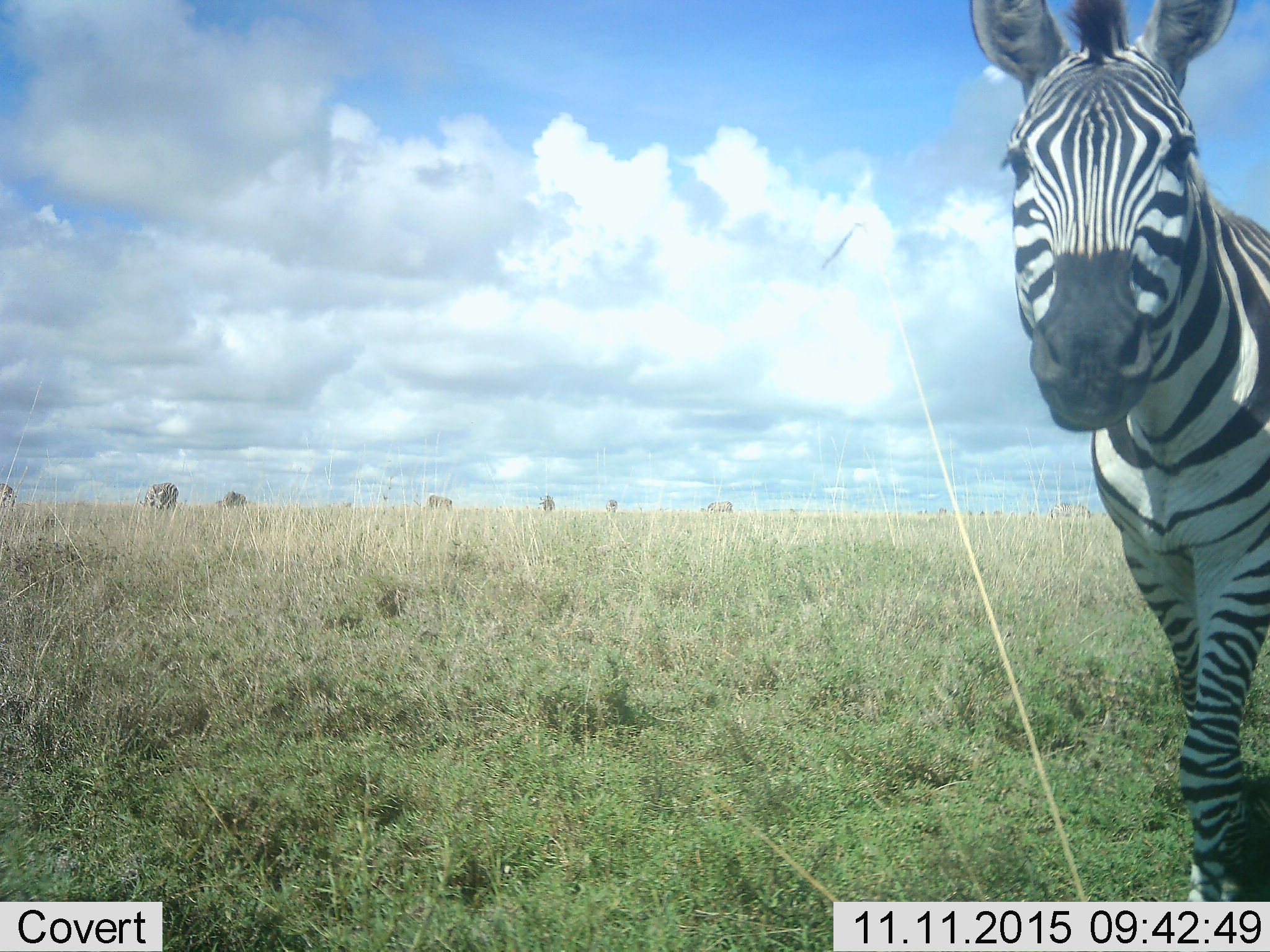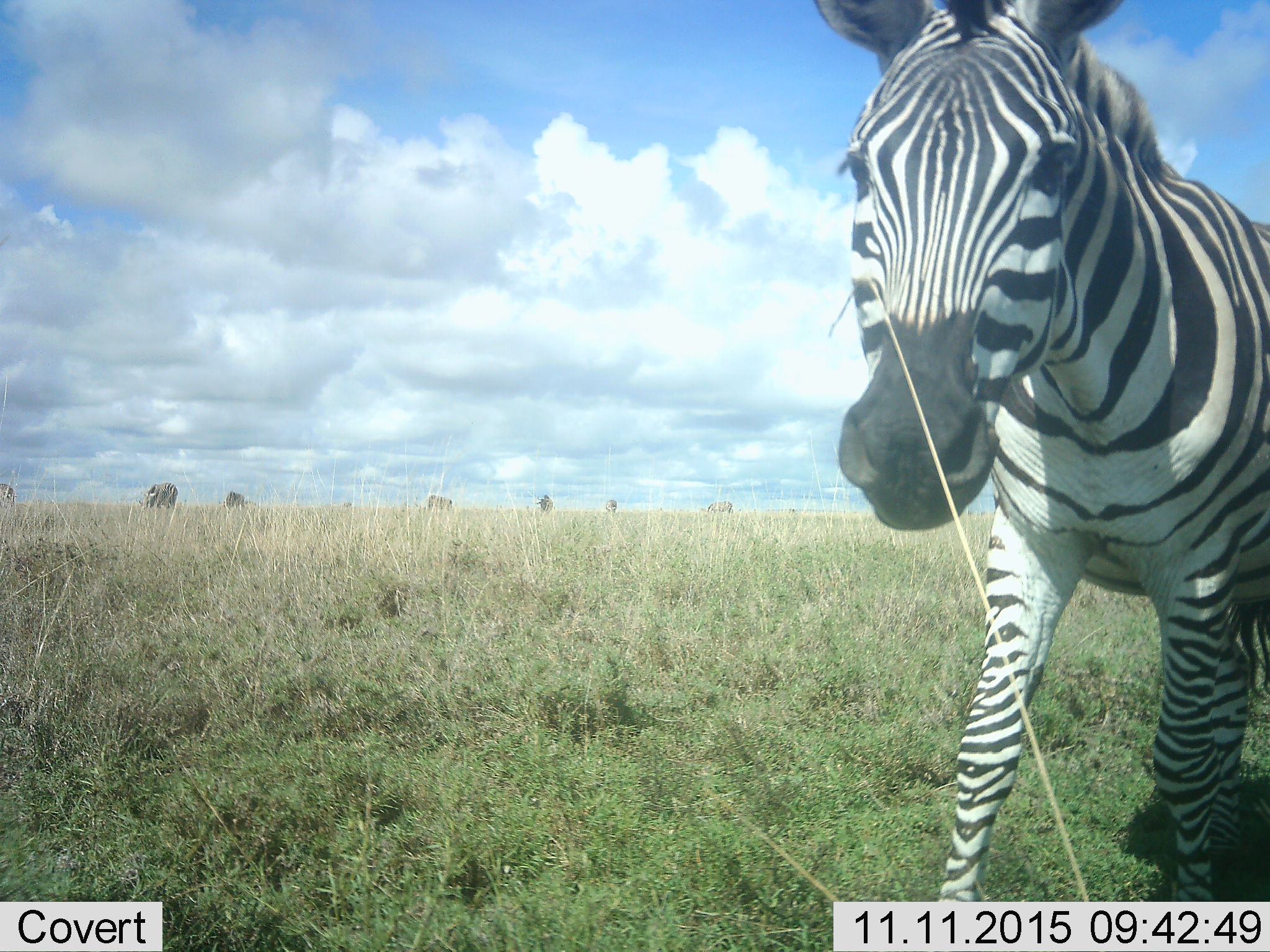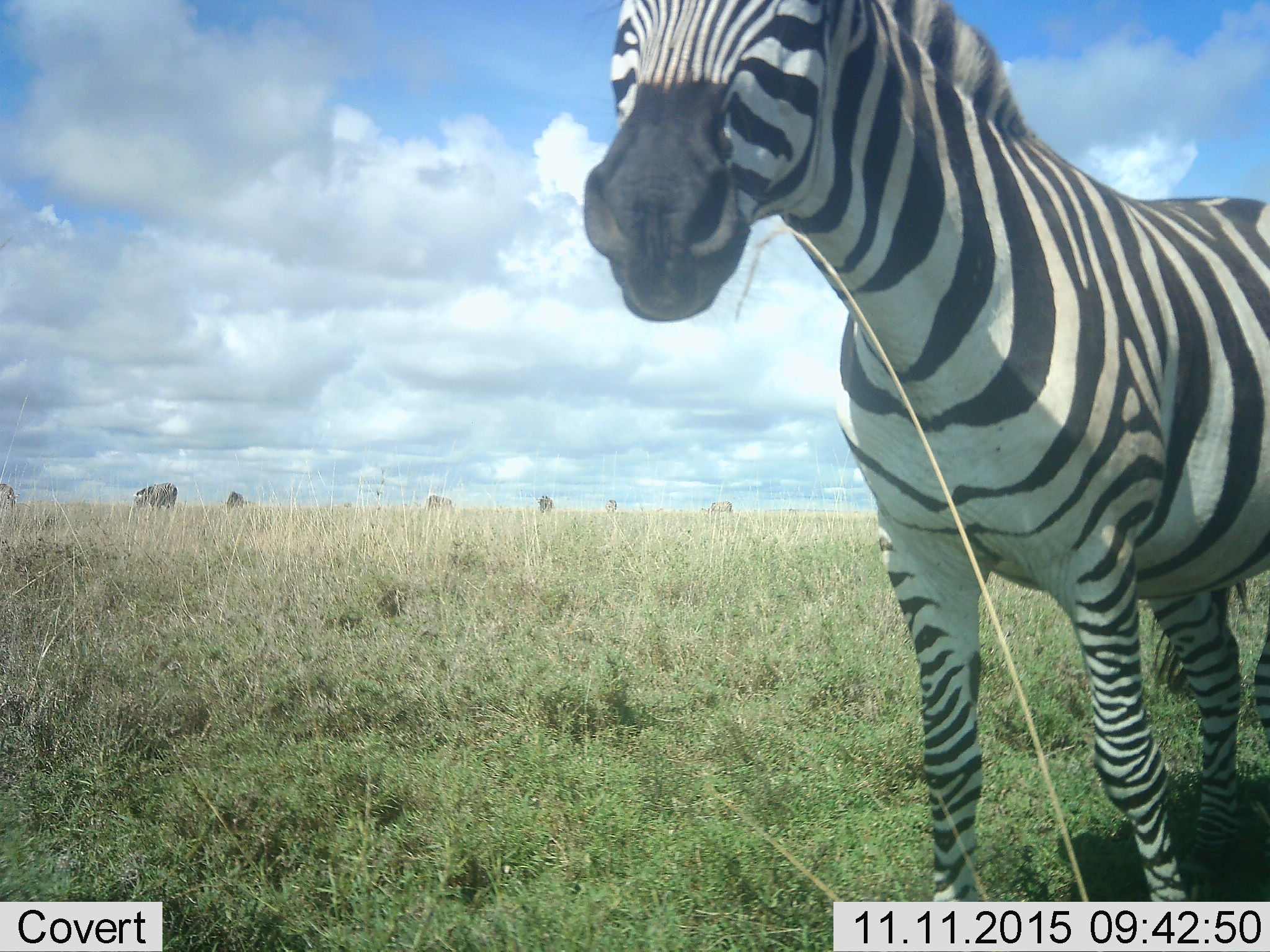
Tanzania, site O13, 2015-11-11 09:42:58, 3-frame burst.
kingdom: Animalia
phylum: Chordata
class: Mammalia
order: Perissodactyla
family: Equidae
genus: Equus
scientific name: Equus quagga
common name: plains zebra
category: zebra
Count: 1.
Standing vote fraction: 45%.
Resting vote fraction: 0%.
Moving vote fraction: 73%.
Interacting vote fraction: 9%.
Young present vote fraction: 9%.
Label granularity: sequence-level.